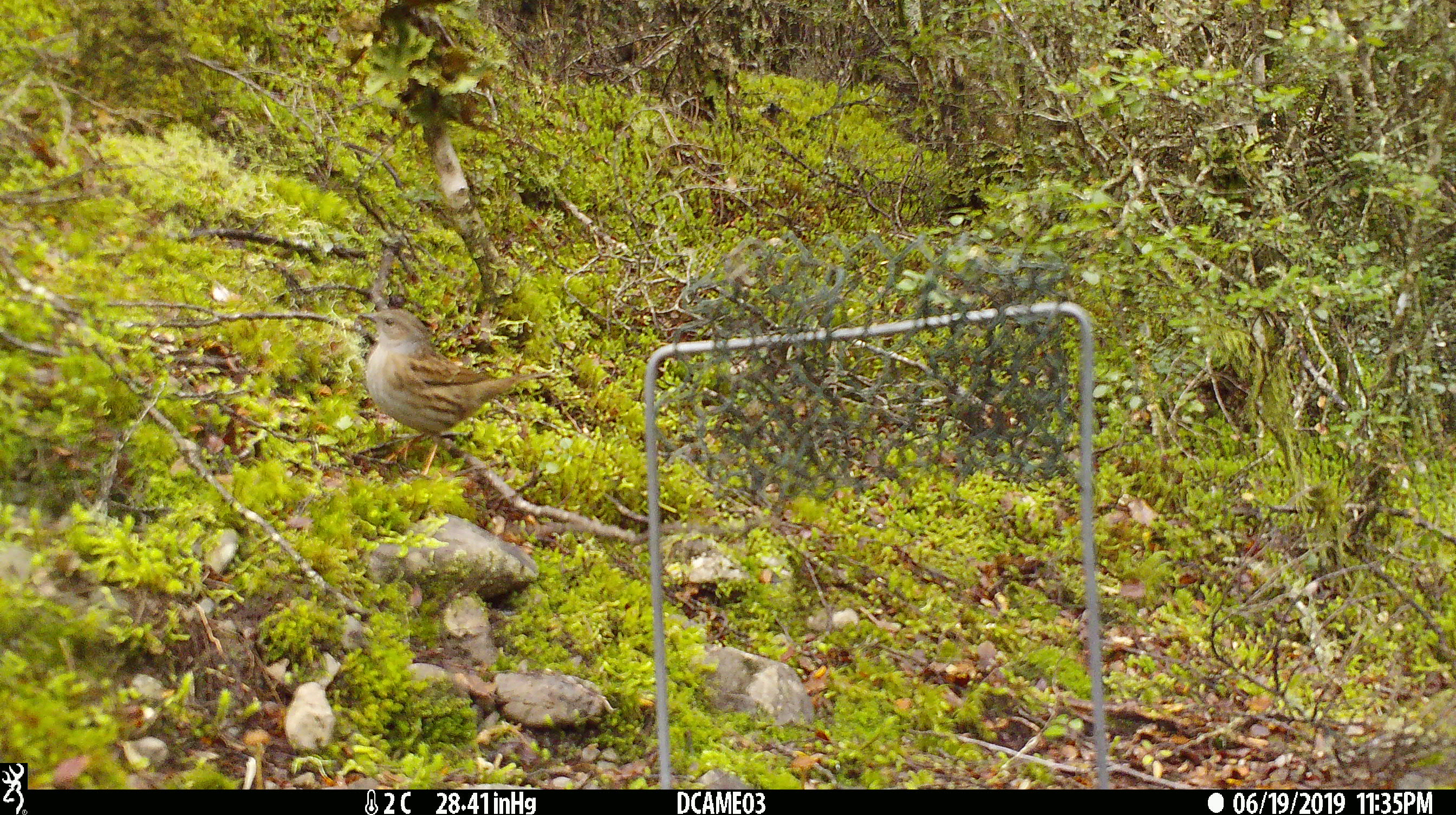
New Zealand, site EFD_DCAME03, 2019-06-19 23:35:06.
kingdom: Animalia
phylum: Chordata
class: Aves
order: Passeriformes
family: Prunellidae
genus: Prunella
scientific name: Prunella modularis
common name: dunnock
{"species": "dunnock (Prunella modularis)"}